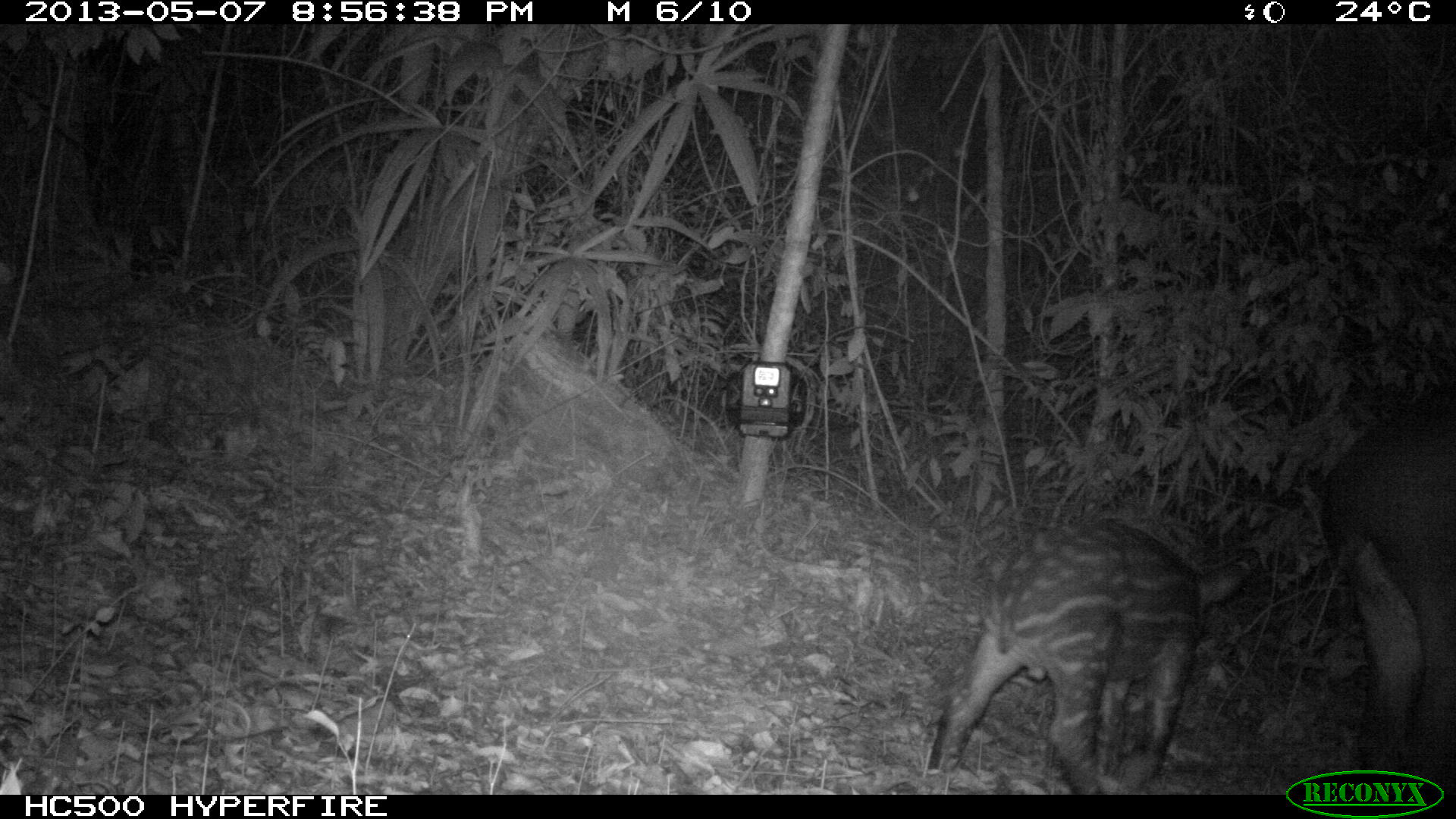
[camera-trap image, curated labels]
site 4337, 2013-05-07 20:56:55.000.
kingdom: Animalia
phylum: Chordata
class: Mammalia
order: Perissodactyla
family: Tapiridae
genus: Tapirus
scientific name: Tapirus bairdii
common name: baird's tapir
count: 2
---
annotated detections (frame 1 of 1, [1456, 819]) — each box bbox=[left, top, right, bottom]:
tapirus bairdii: bbox=[927, 516, 1246, 794]; bbox=[1317, 385, 1456, 794]